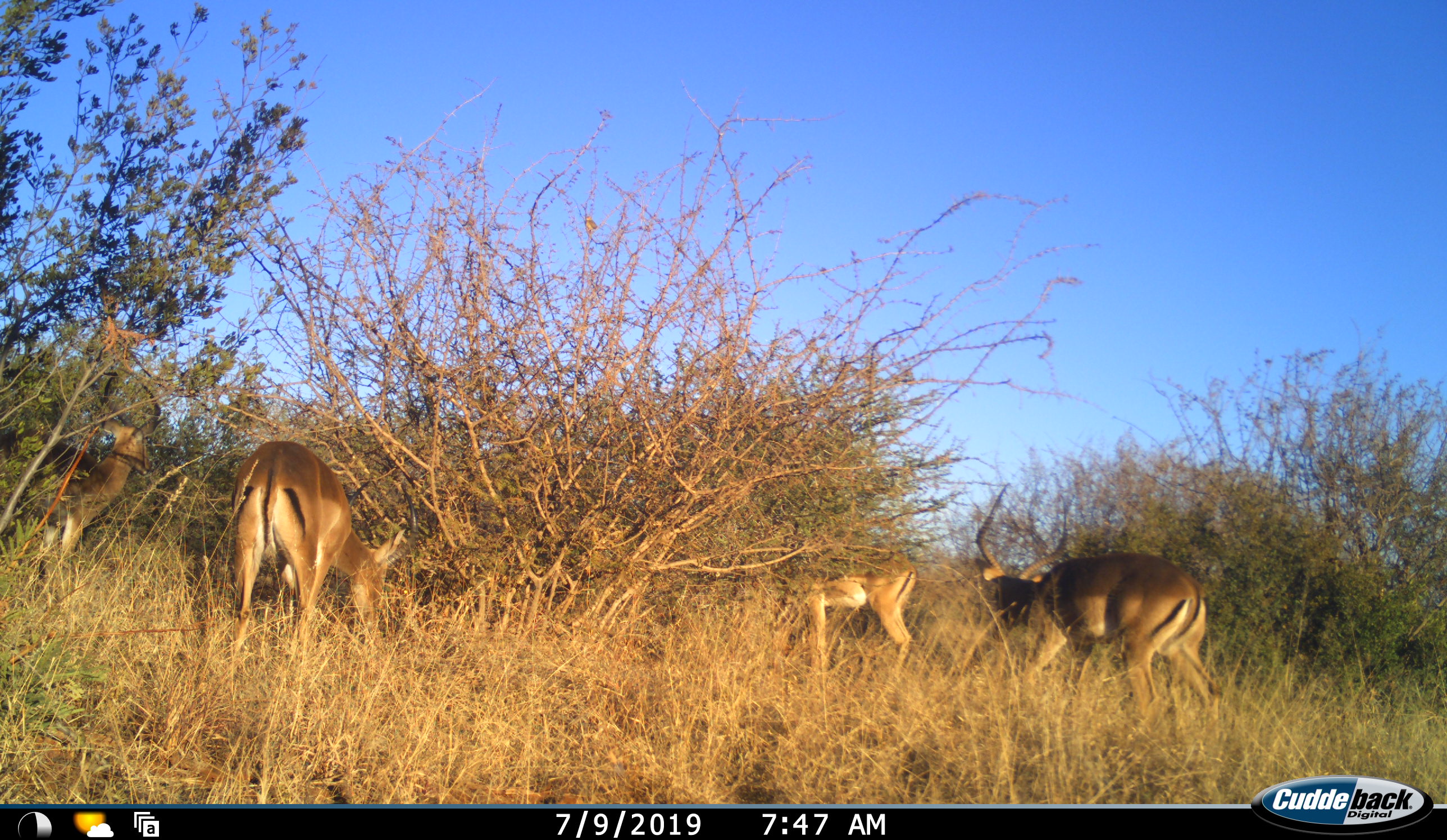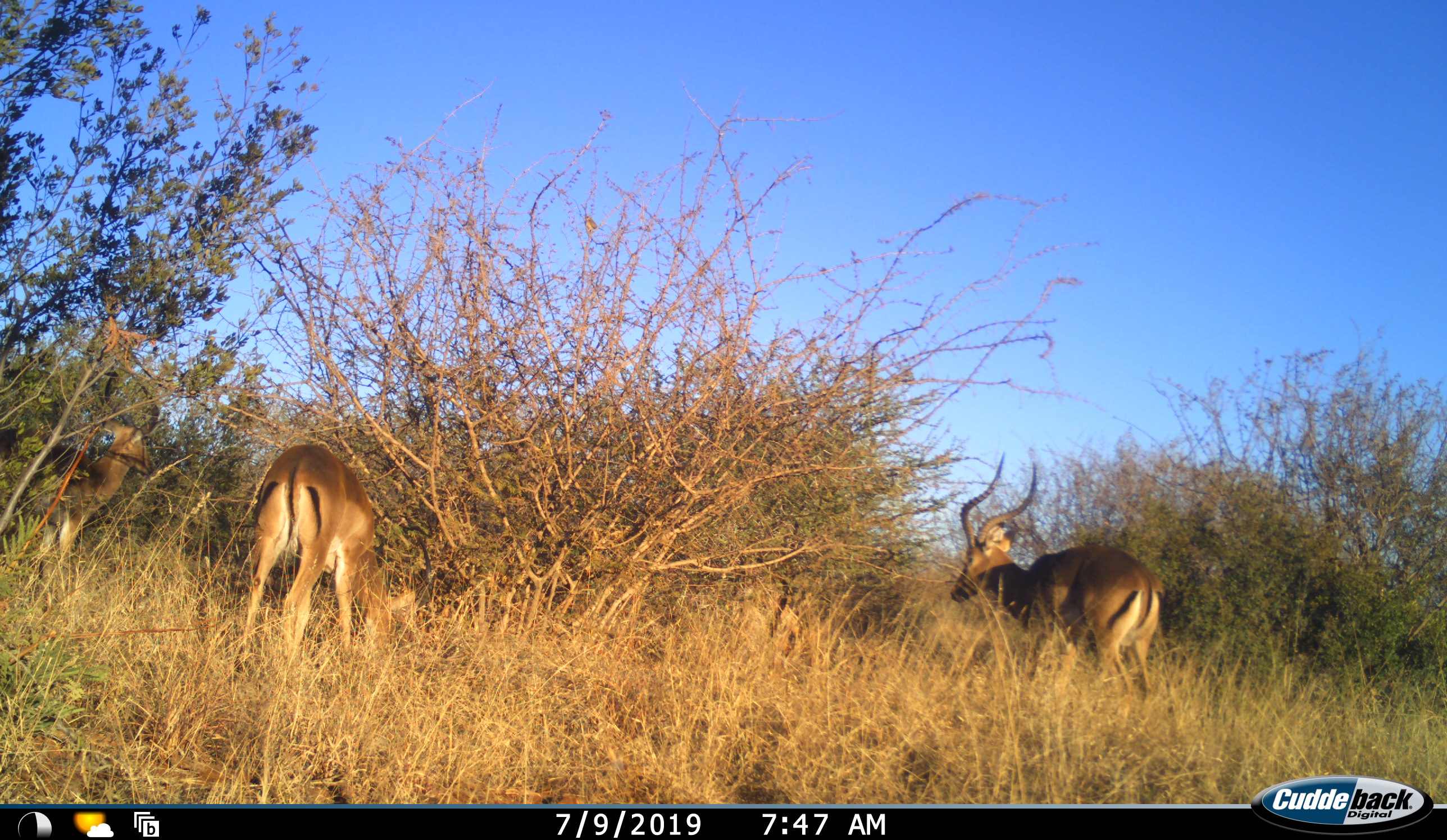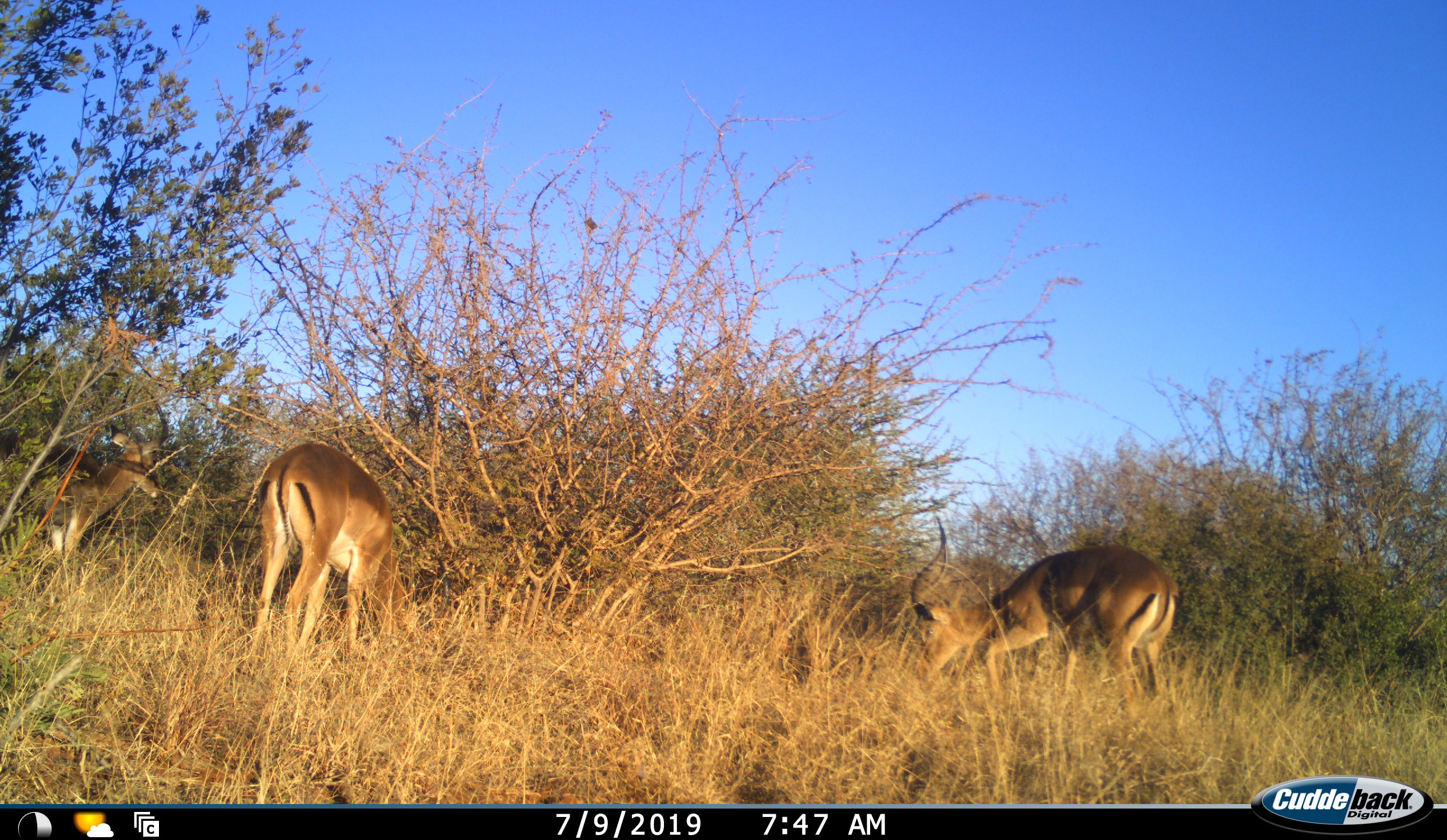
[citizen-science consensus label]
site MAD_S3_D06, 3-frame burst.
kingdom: Animalia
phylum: Chordata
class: Mammalia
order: Artiodactyla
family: Bovidae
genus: Aepyceros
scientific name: Aepyceros melampus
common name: impala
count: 4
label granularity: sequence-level